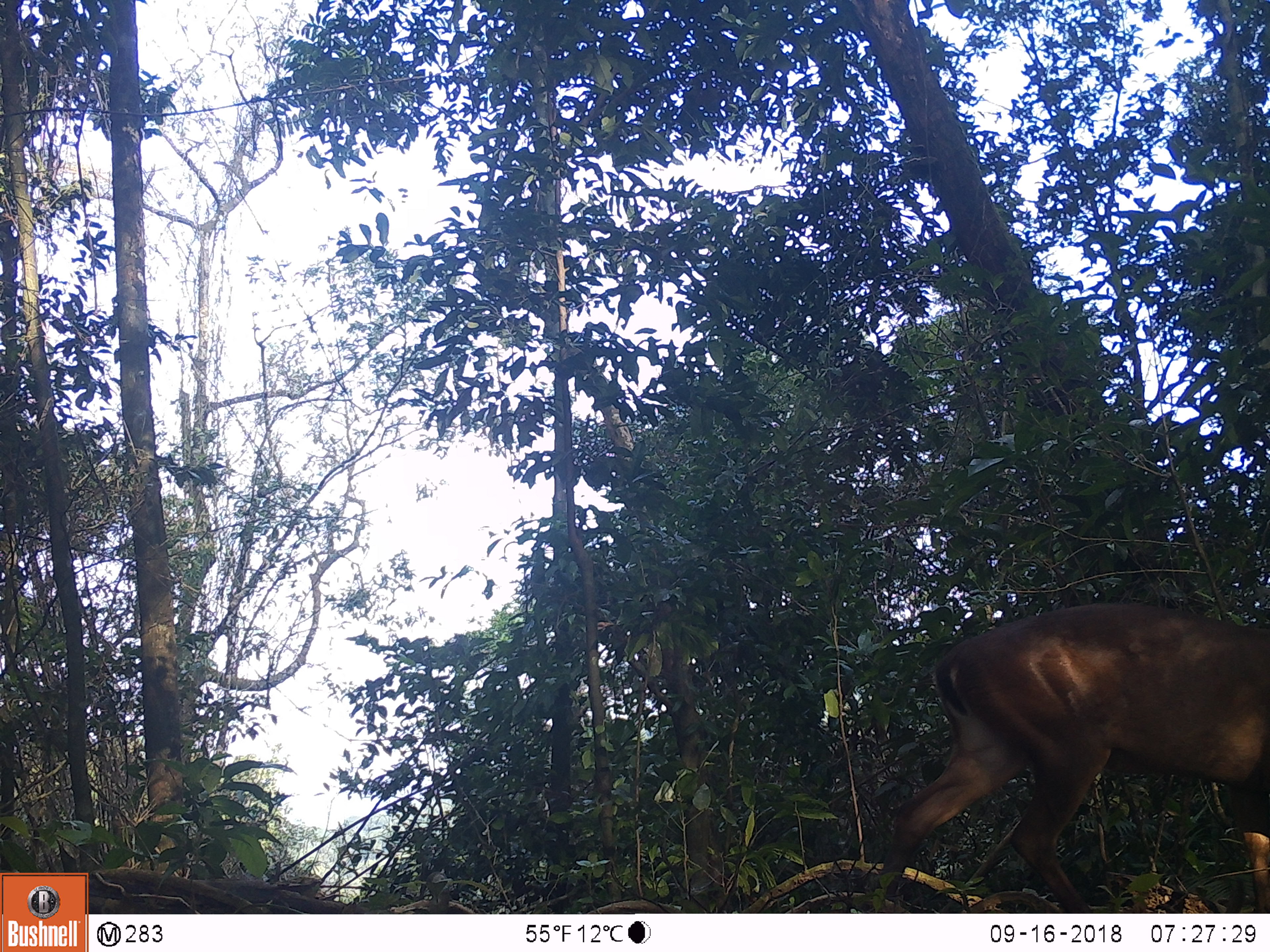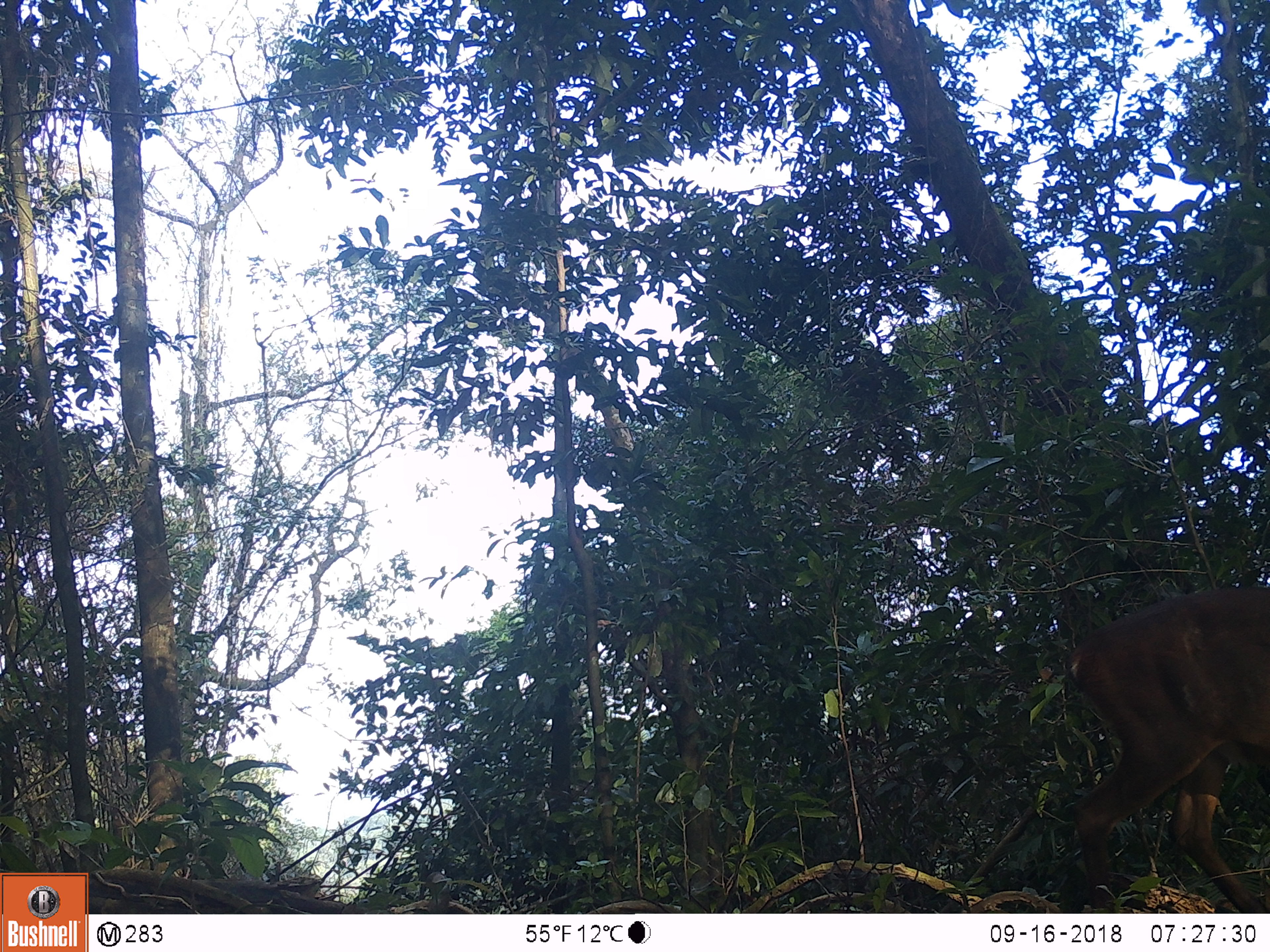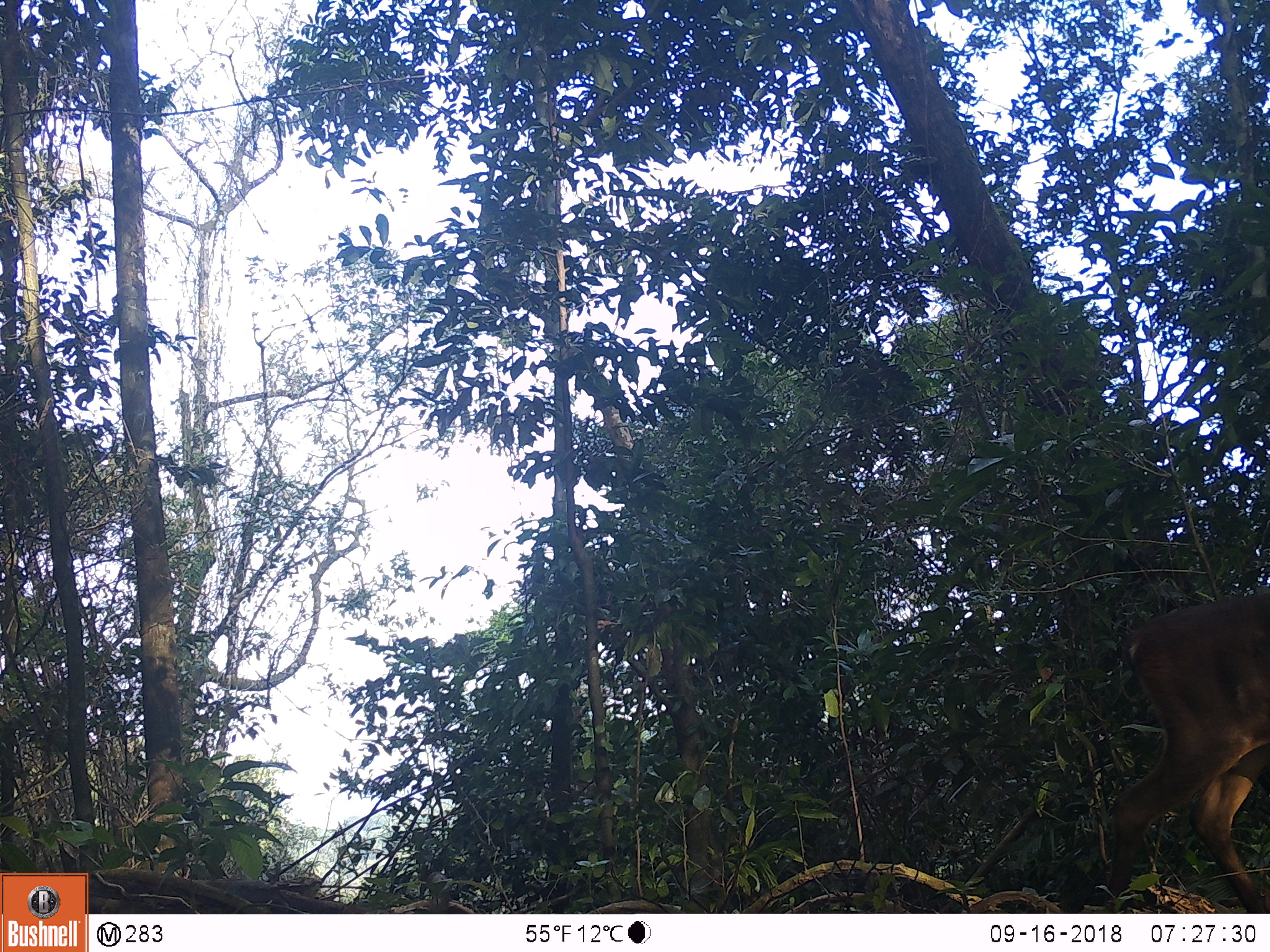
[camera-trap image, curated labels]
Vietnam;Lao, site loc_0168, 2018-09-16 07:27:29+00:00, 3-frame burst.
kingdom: Animalia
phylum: Chordata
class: Mammalia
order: Artiodactyla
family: Cervidae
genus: Muntiacus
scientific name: Muntiacus vuquangensis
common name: large-antlered muntjac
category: large antlered muntjac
Large antlered muntjac (large-antlered muntjac) (Muntiacus vuquangensis). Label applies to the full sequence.